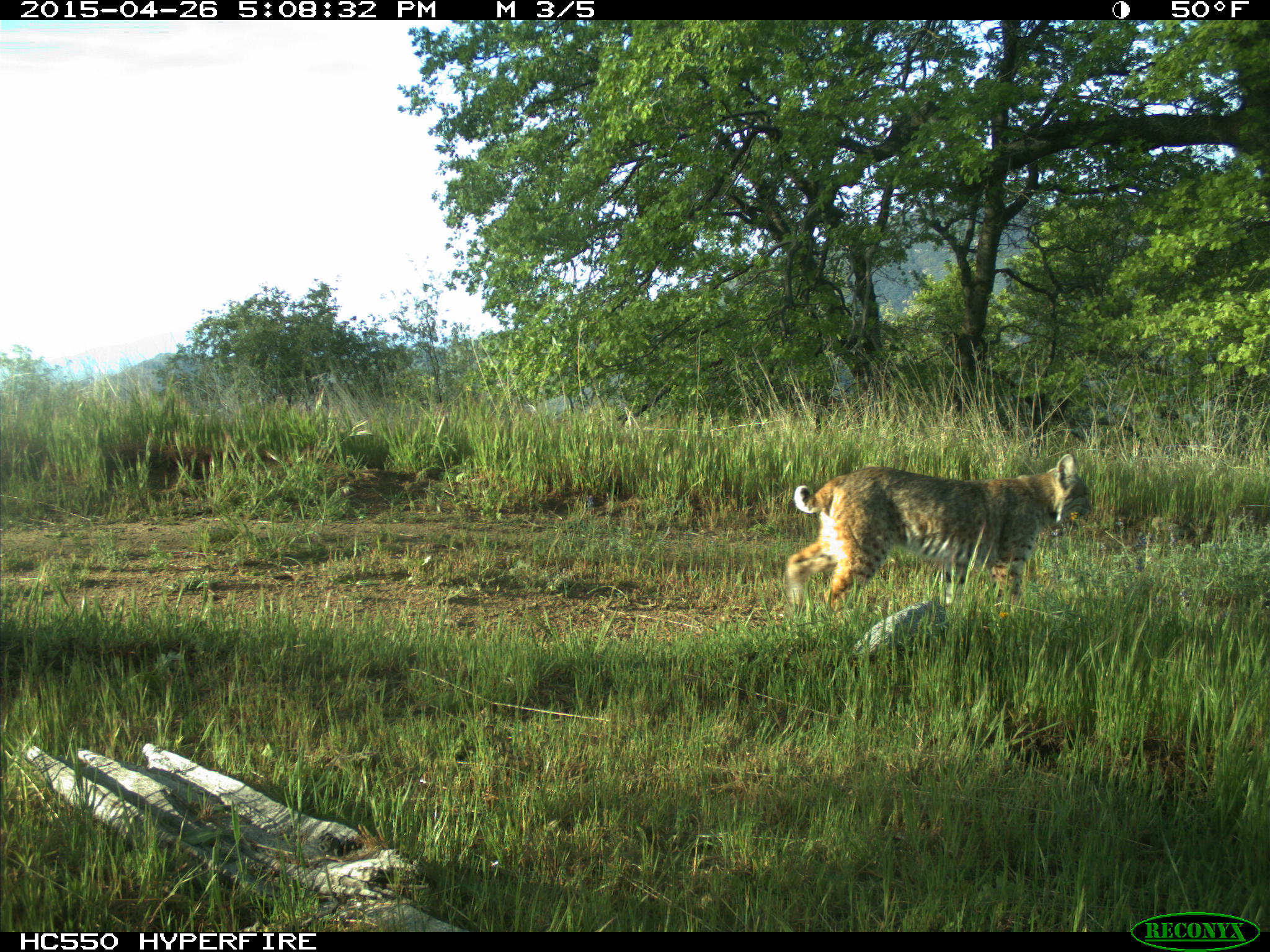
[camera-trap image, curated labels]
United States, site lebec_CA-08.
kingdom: Animalia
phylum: Chordata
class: Mammalia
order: Carnivora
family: Felidae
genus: Lynx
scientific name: Lynx rufus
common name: bobcat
Lynx rufus (bobcat).